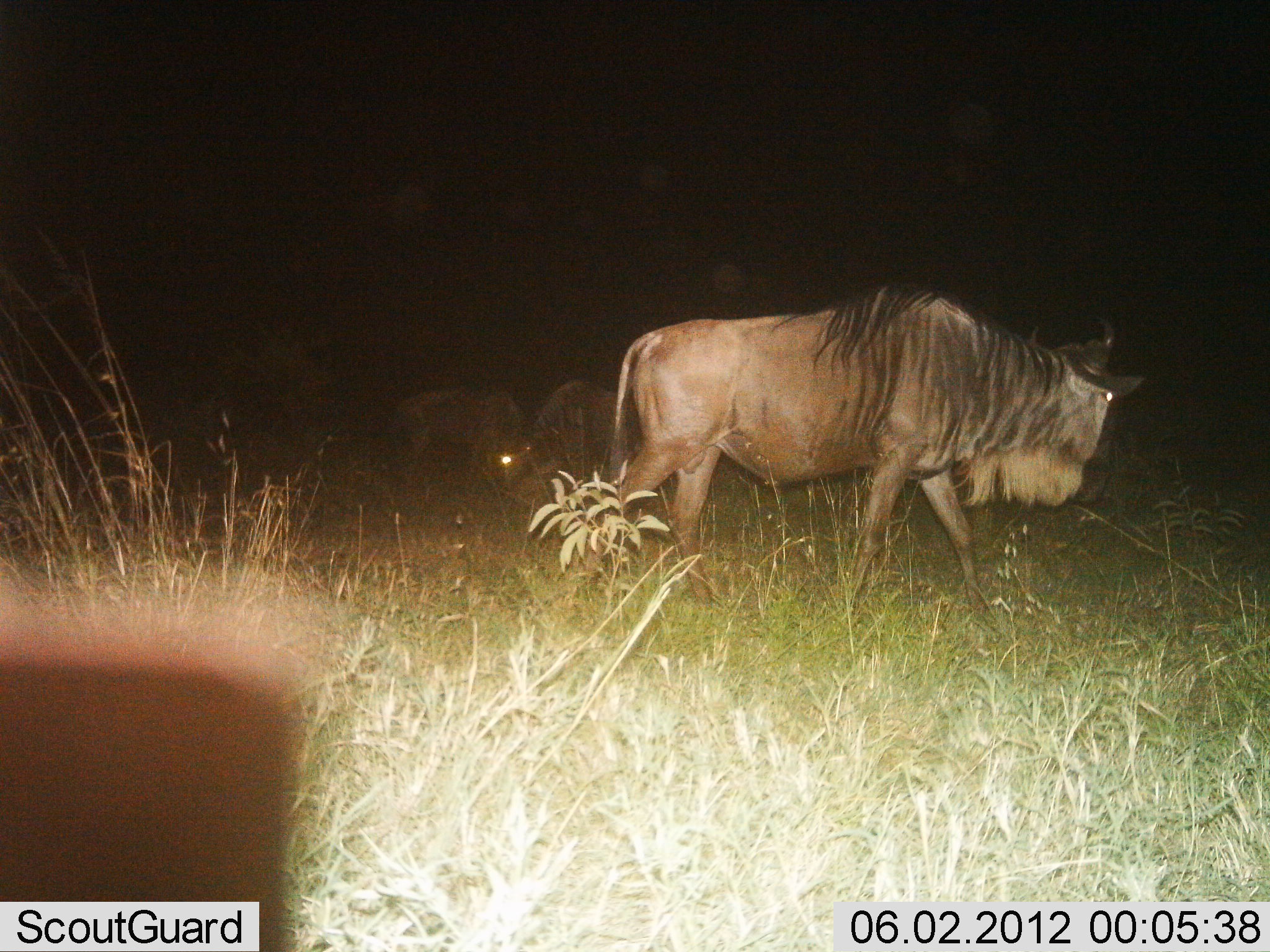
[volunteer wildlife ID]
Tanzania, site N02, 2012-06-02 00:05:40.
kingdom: Animalia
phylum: Chordata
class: Mammalia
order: Artiodactyla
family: Bovidae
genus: Connochaetes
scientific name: Connochaetes taurinus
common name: blue wildebeest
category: wildebeest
Wildebeest (blue wildebeest) (Connochaetes taurinus), count 3. Behavior (volunteer vote fractions): standing 55%, resting 9%, moving 45%, interacting 0%. Young present (vote fraction): 0%. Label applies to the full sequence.